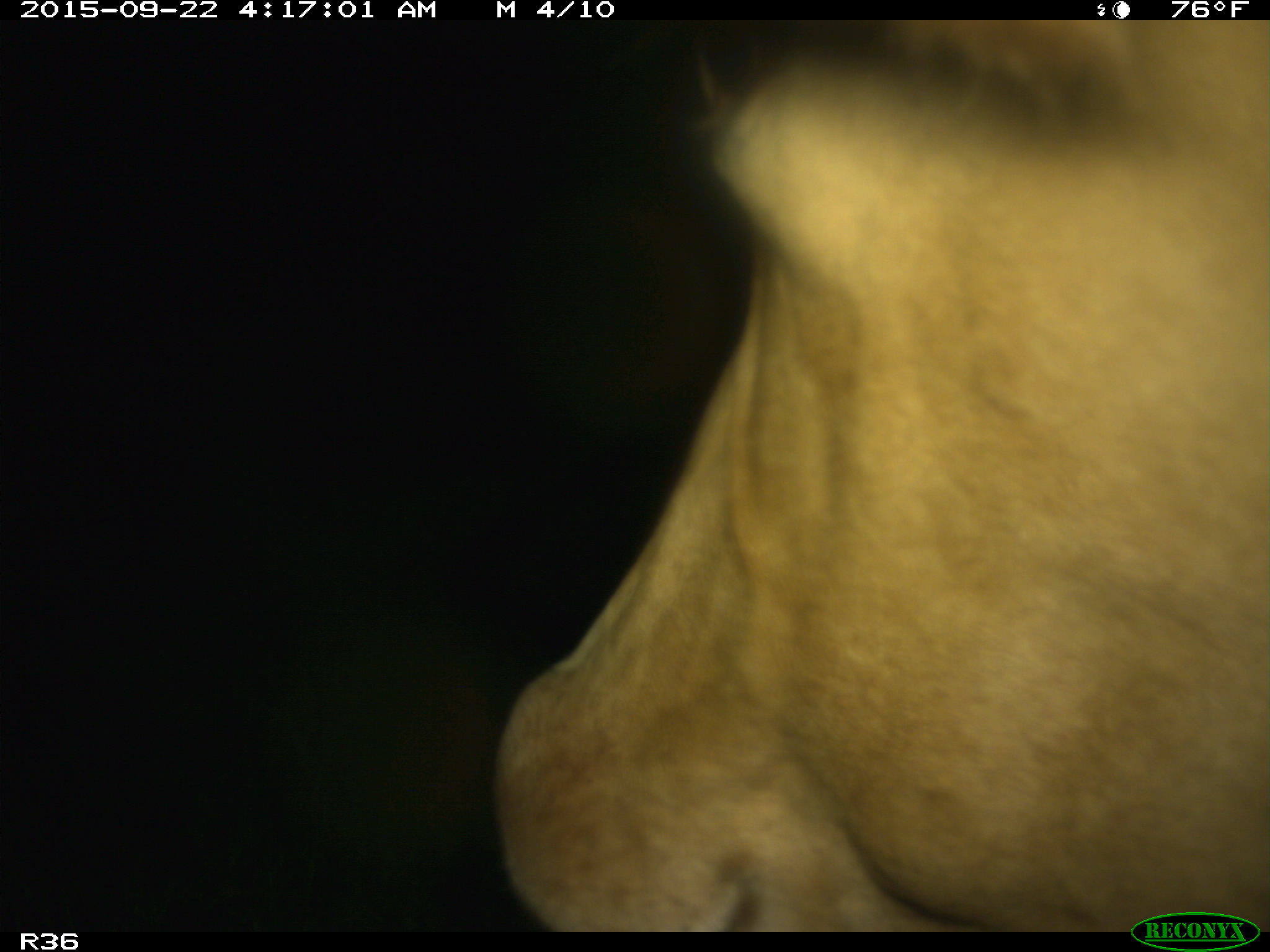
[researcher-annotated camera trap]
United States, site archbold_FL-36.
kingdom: Animalia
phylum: Chordata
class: Mammalia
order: Artiodactyla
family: Bovidae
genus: Bos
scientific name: Bos taurus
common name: domestic cow